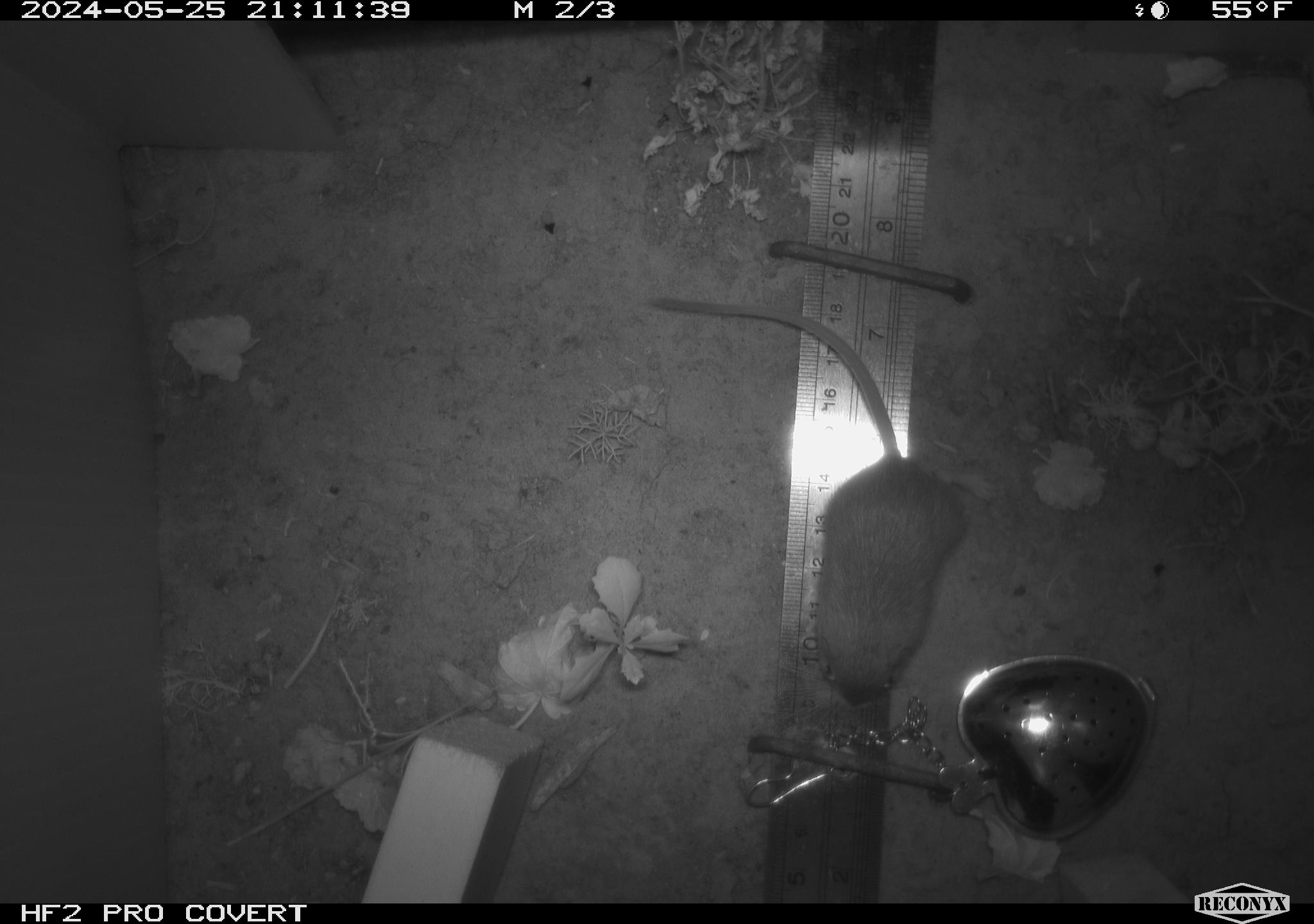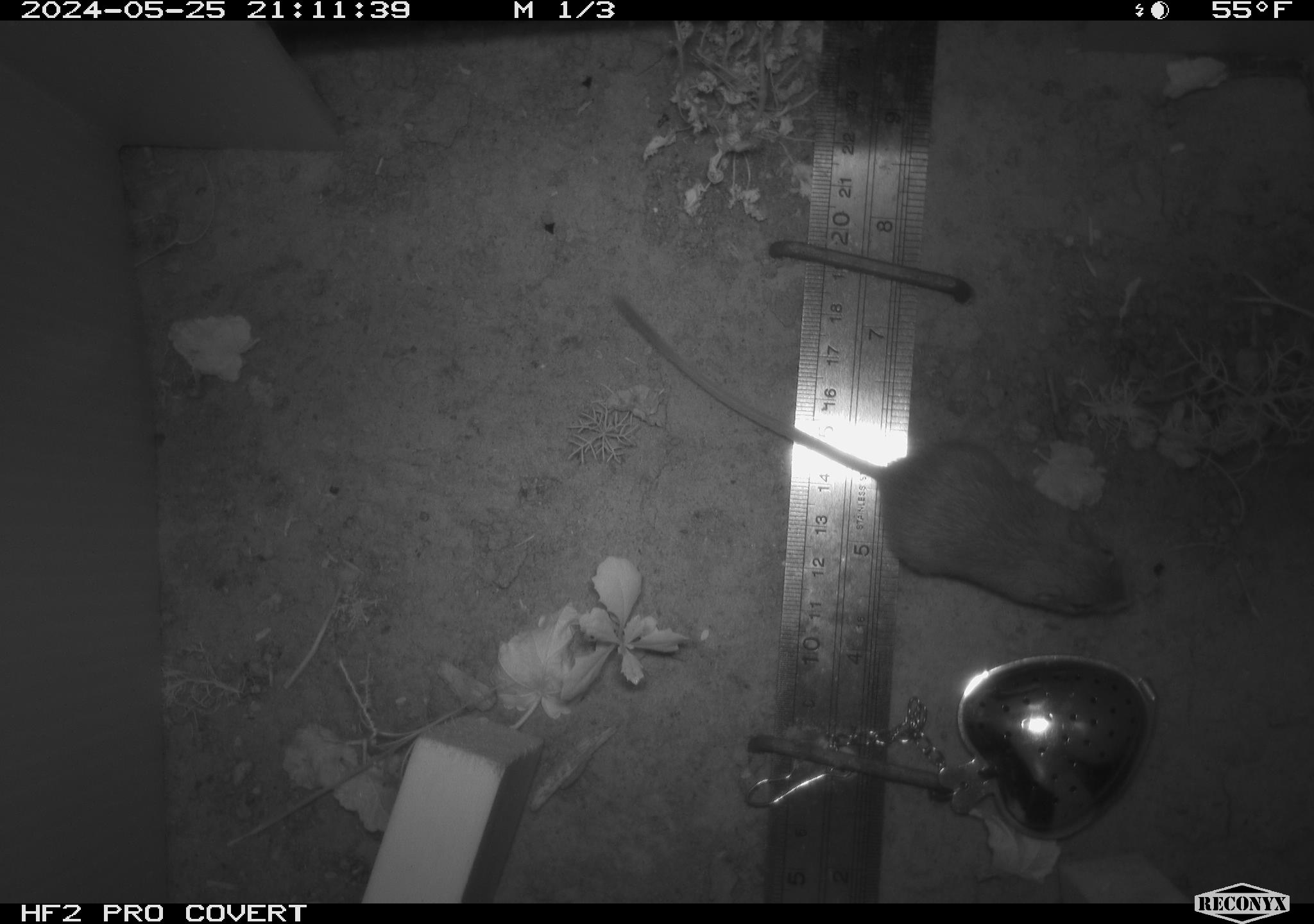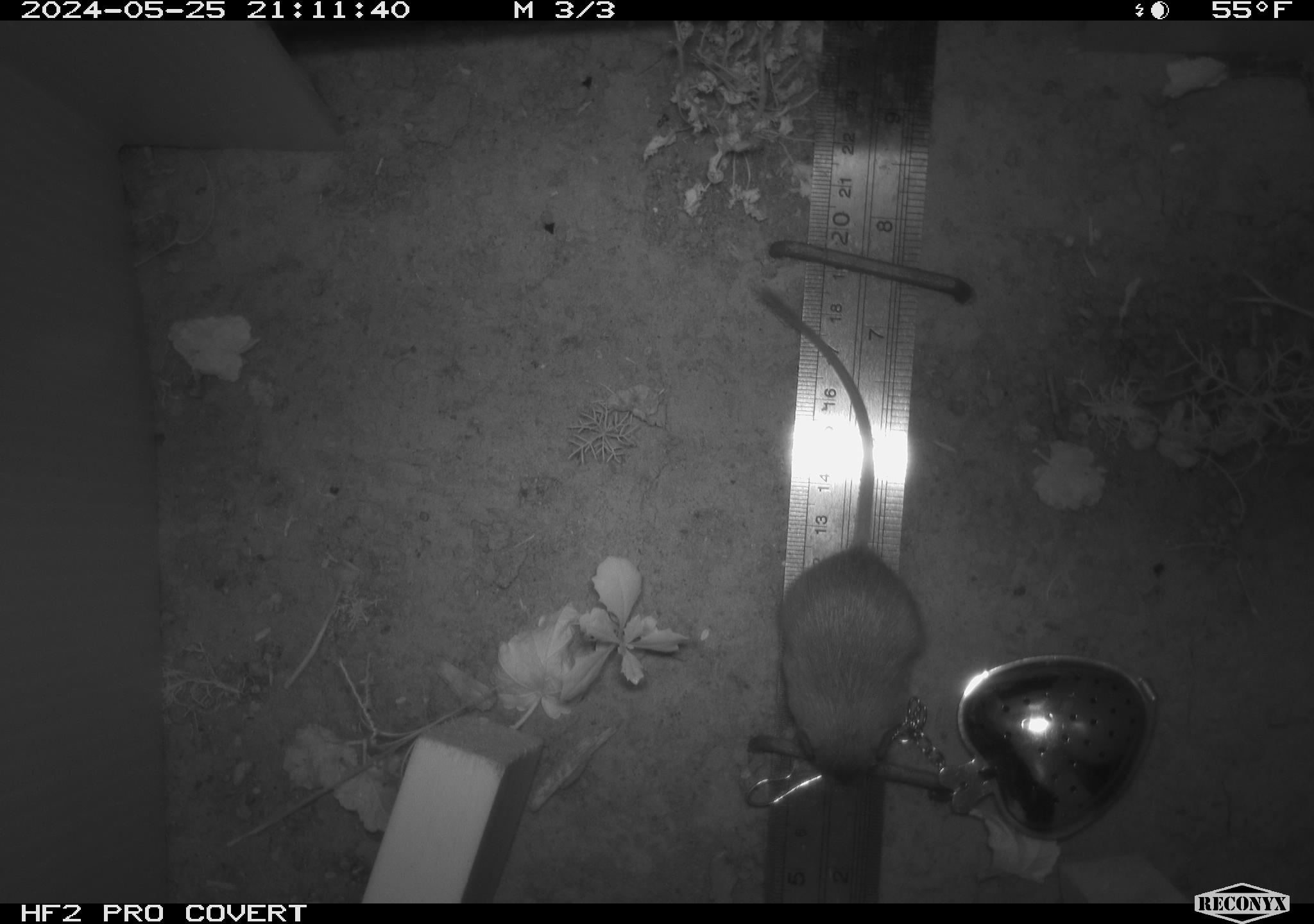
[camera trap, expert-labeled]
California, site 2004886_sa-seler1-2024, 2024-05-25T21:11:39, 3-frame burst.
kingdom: Animalia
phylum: Chordata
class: Mammalia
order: Rodentia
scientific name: Rodentia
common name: mouse species